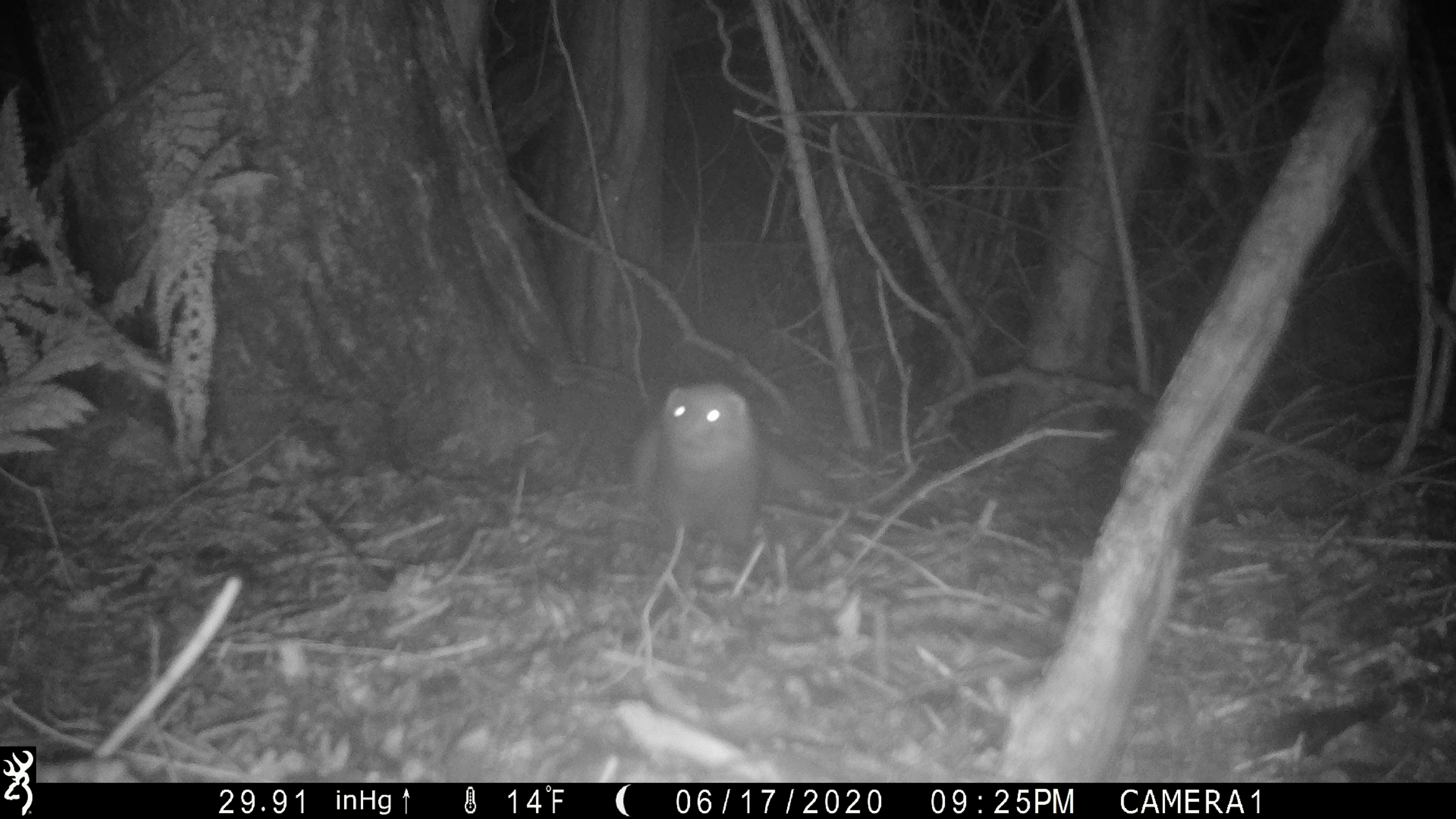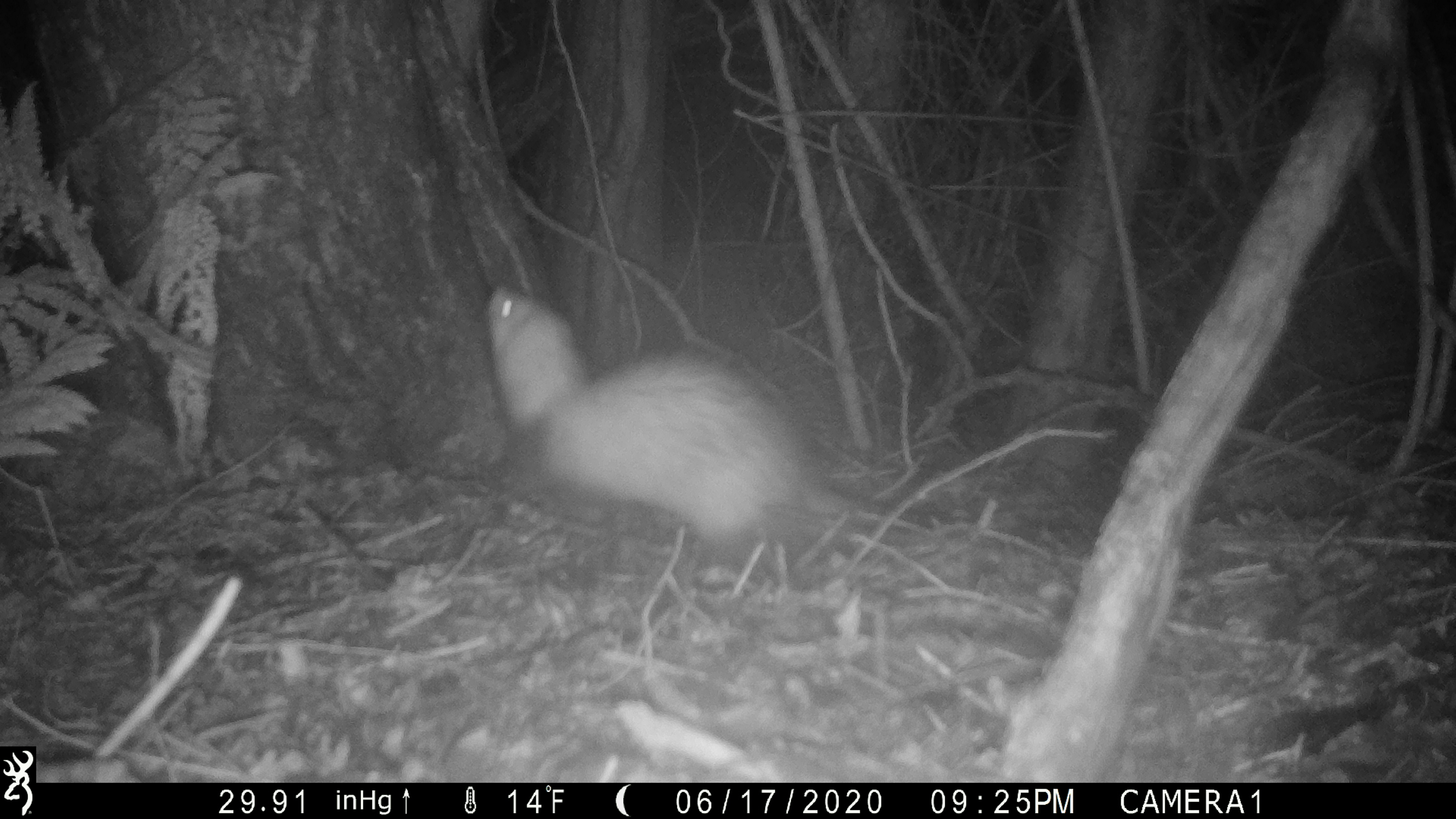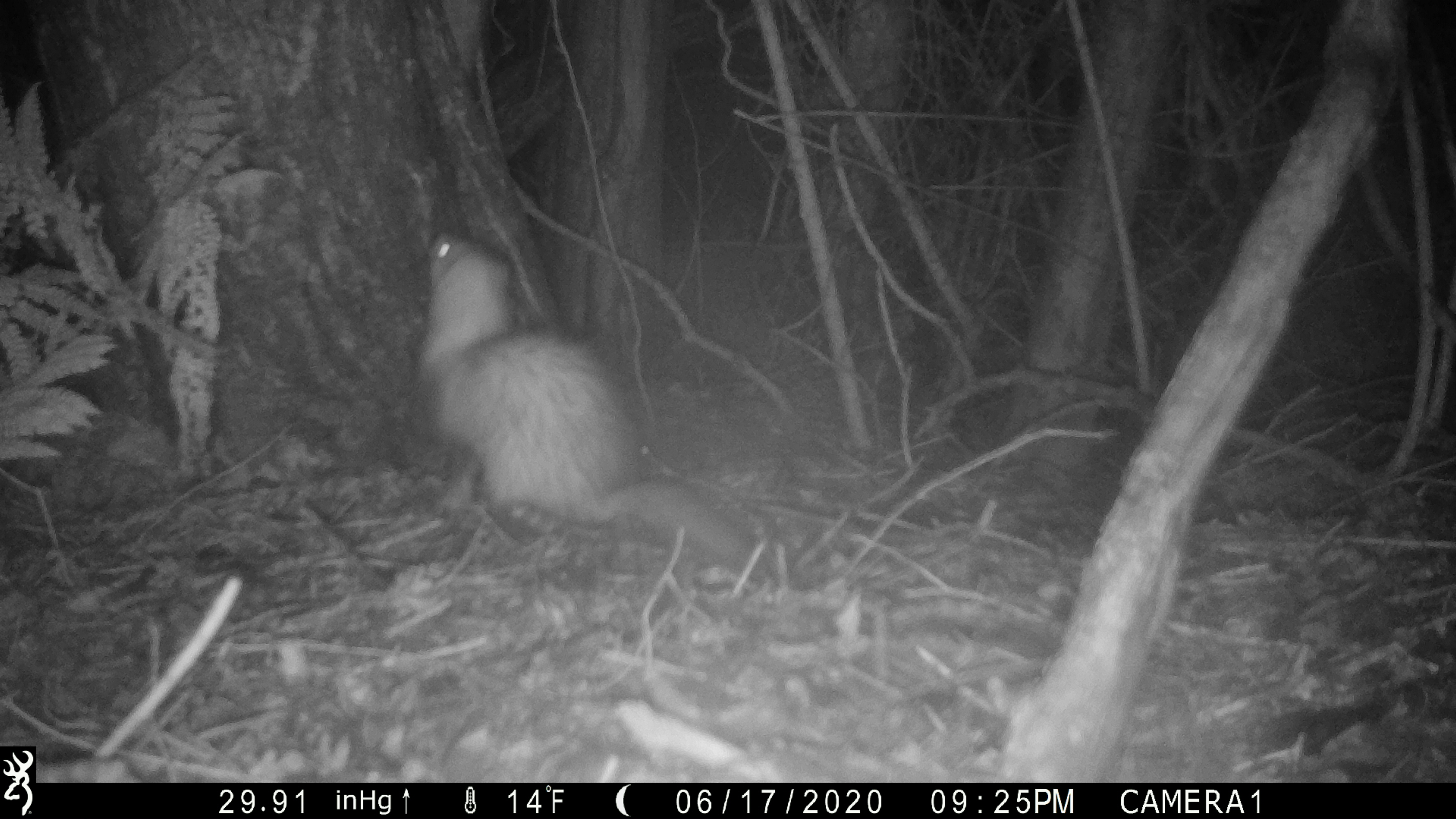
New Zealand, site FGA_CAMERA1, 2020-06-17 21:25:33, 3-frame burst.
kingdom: Animalia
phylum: Chordata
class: Mammalia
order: Carnivora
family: Mustelidae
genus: Mustela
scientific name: Mustela furo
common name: ferret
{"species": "ferret (Mustela furo)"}